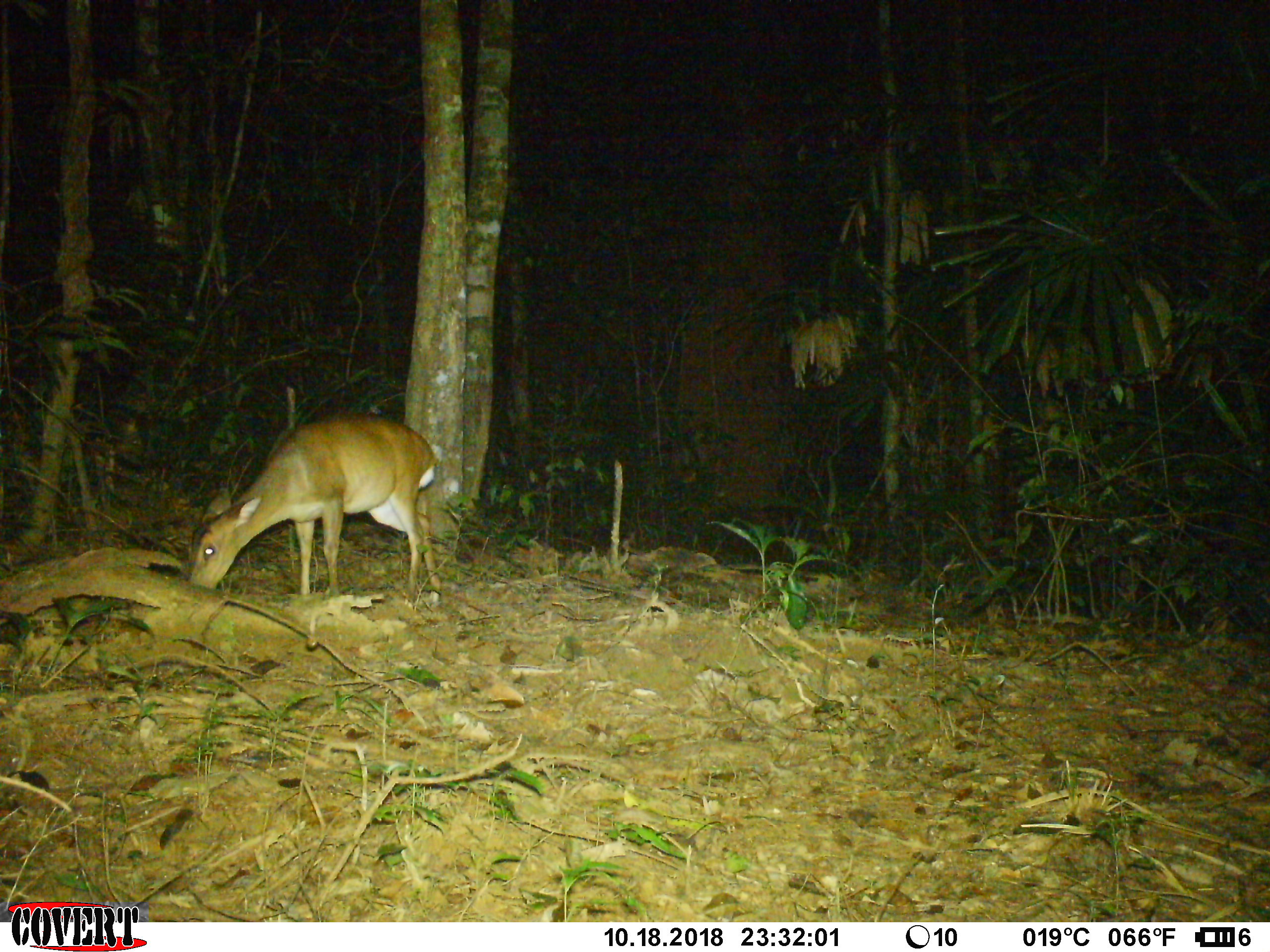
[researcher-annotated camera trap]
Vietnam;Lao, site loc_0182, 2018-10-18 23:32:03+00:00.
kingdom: Animalia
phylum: Chordata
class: Mammalia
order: Artiodactyla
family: Cervidae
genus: Muntiacus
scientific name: Muntiacus vuquangensis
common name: large-antlered muntjac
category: large antlered muntjac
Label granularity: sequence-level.